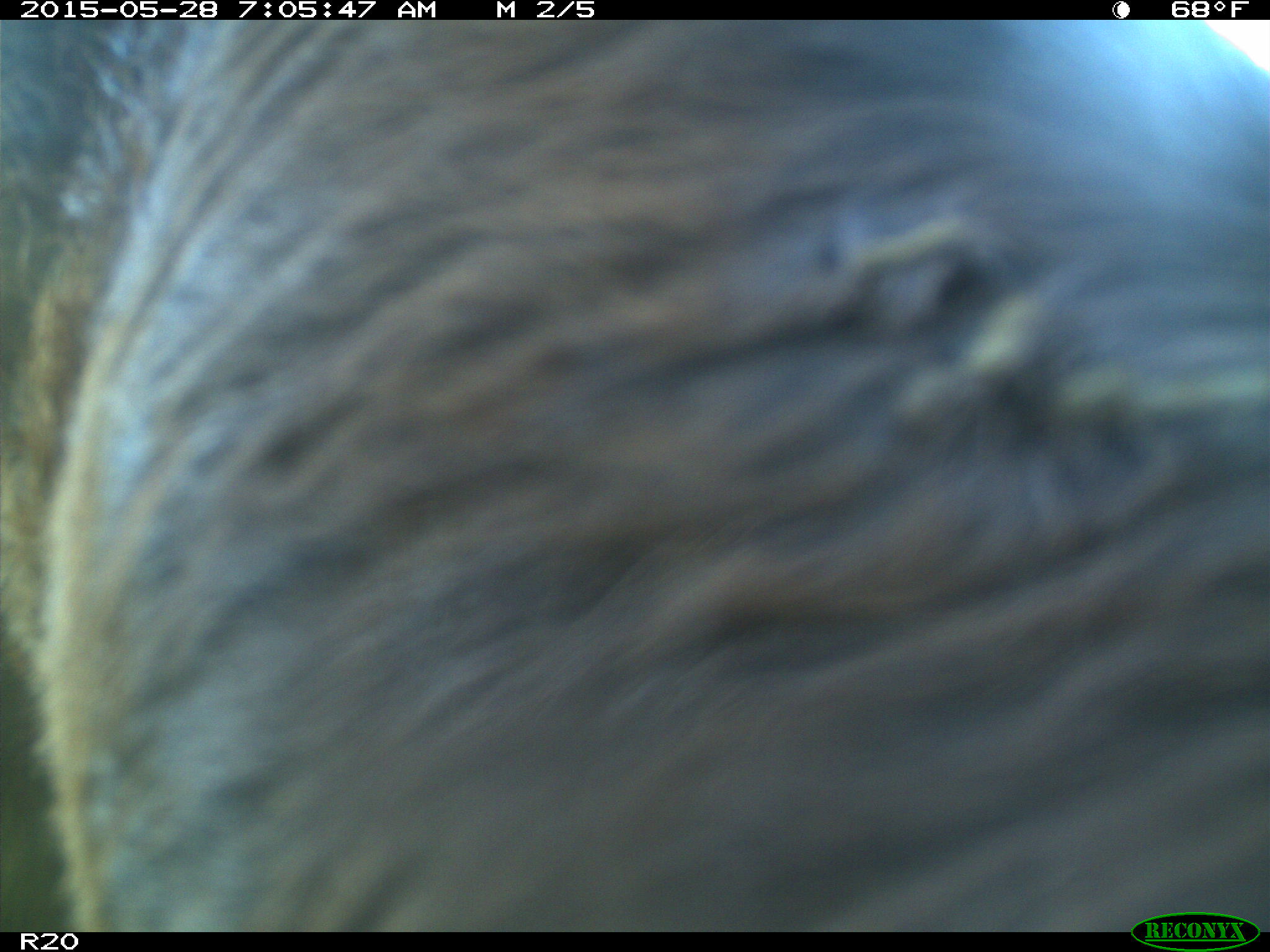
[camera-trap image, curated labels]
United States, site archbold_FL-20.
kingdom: Animalia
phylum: Chordata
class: Mammalia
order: Artiodactyla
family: Bovidae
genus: Bos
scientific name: Bos taurus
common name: domestic cow